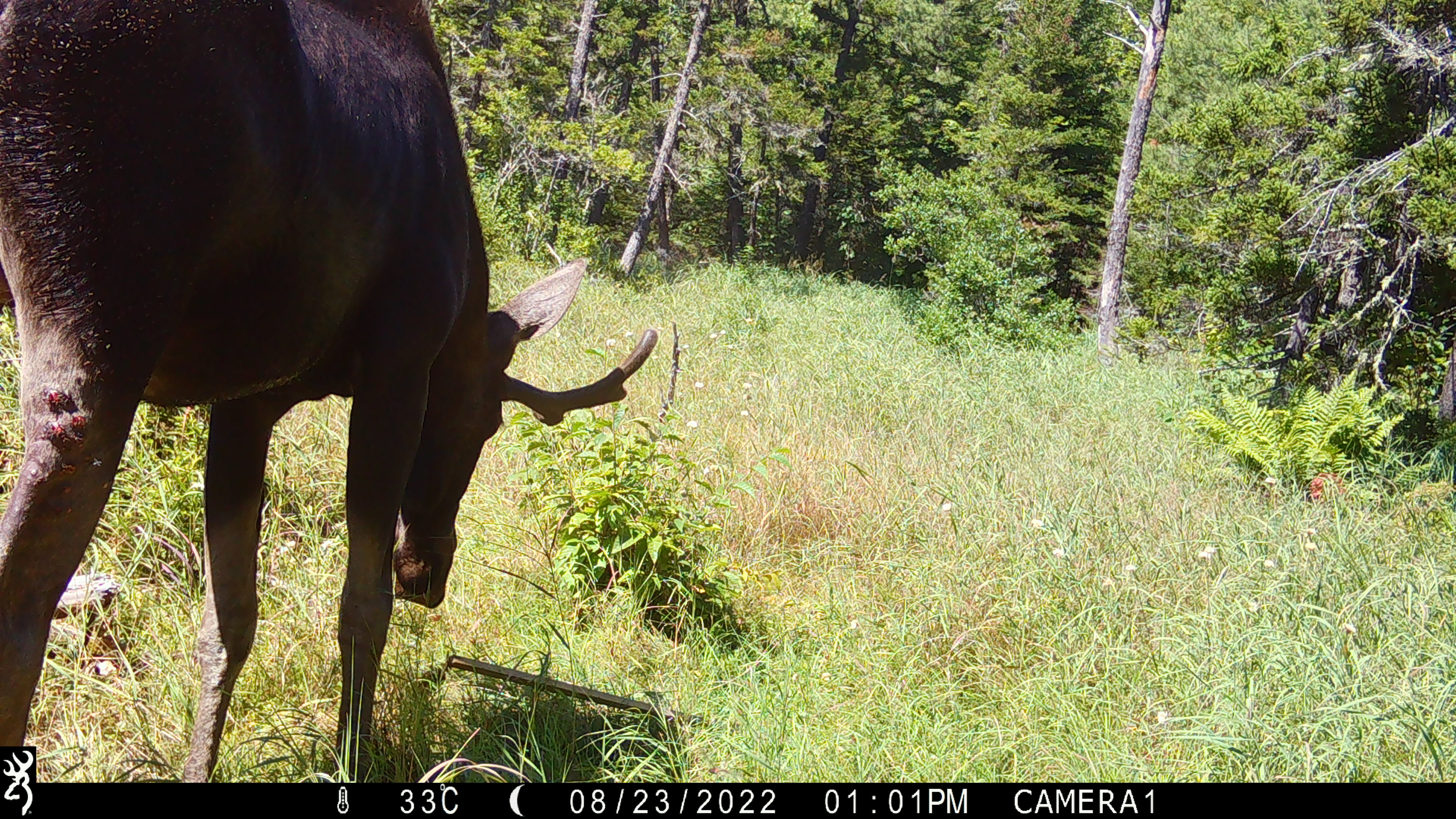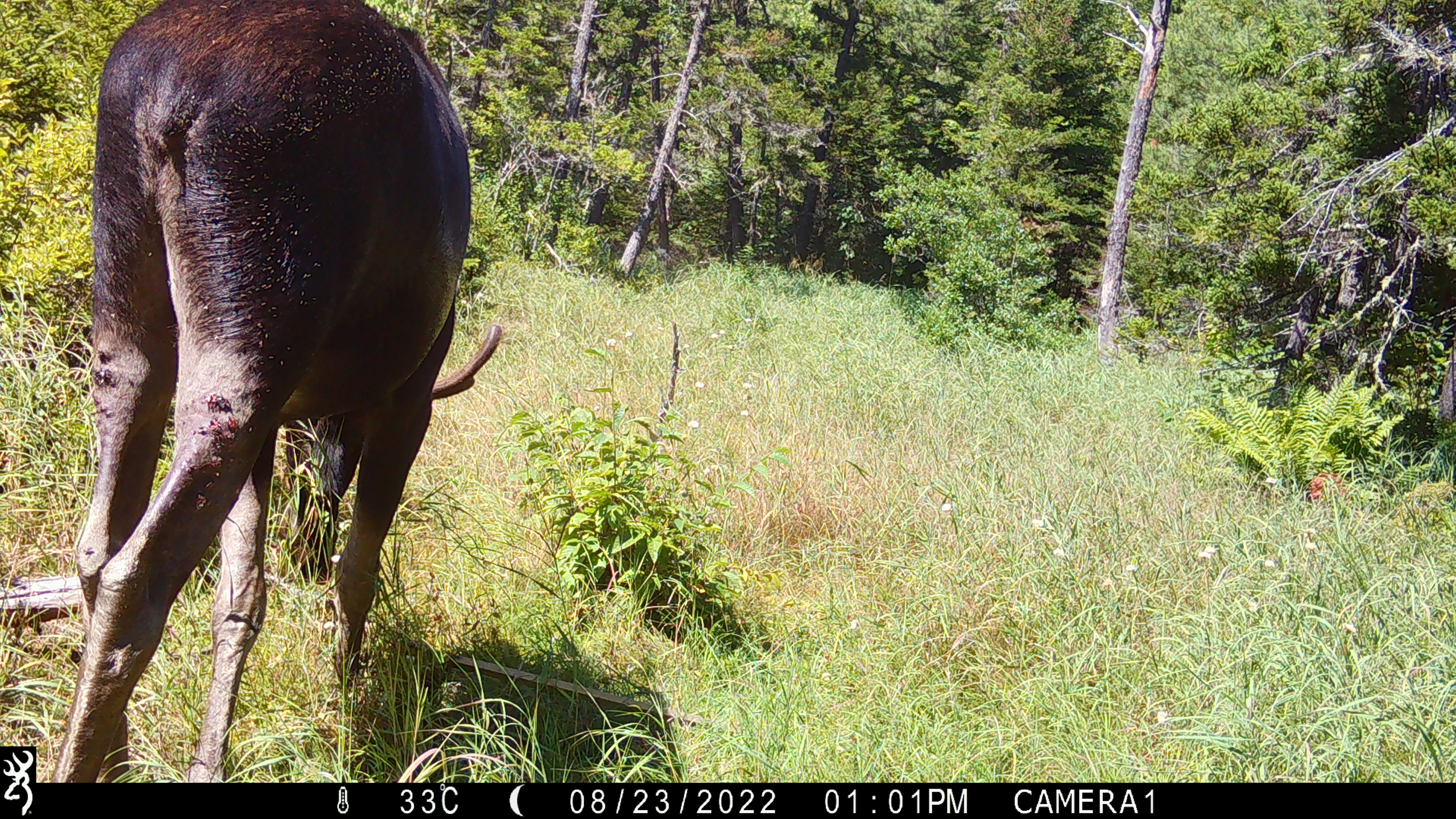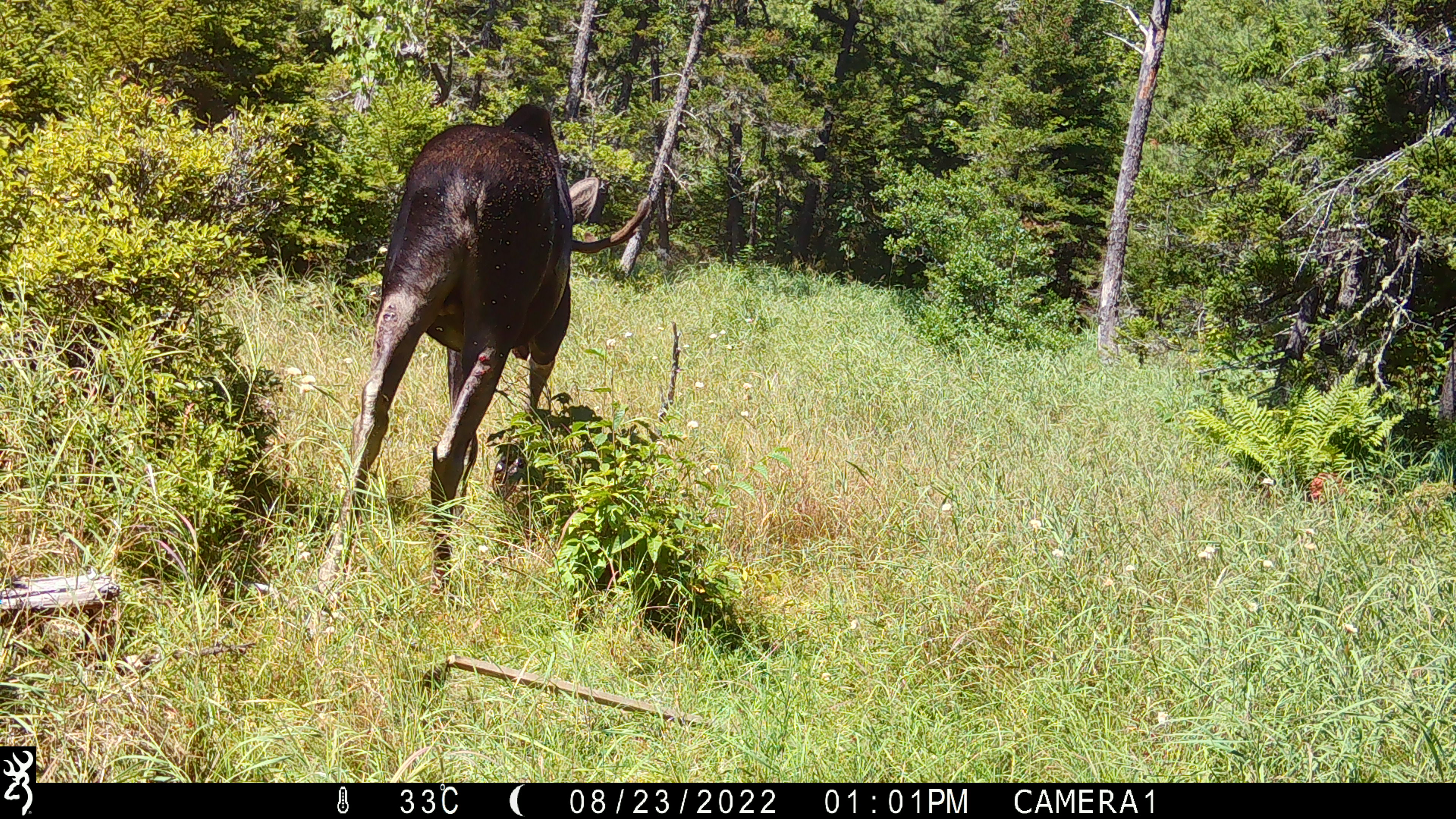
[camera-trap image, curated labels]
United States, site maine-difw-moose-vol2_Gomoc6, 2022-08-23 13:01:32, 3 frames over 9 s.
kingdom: Animalia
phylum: Chordata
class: Mammalia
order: Artiodactyla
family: Cervidae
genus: Alces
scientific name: Alces alces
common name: moose